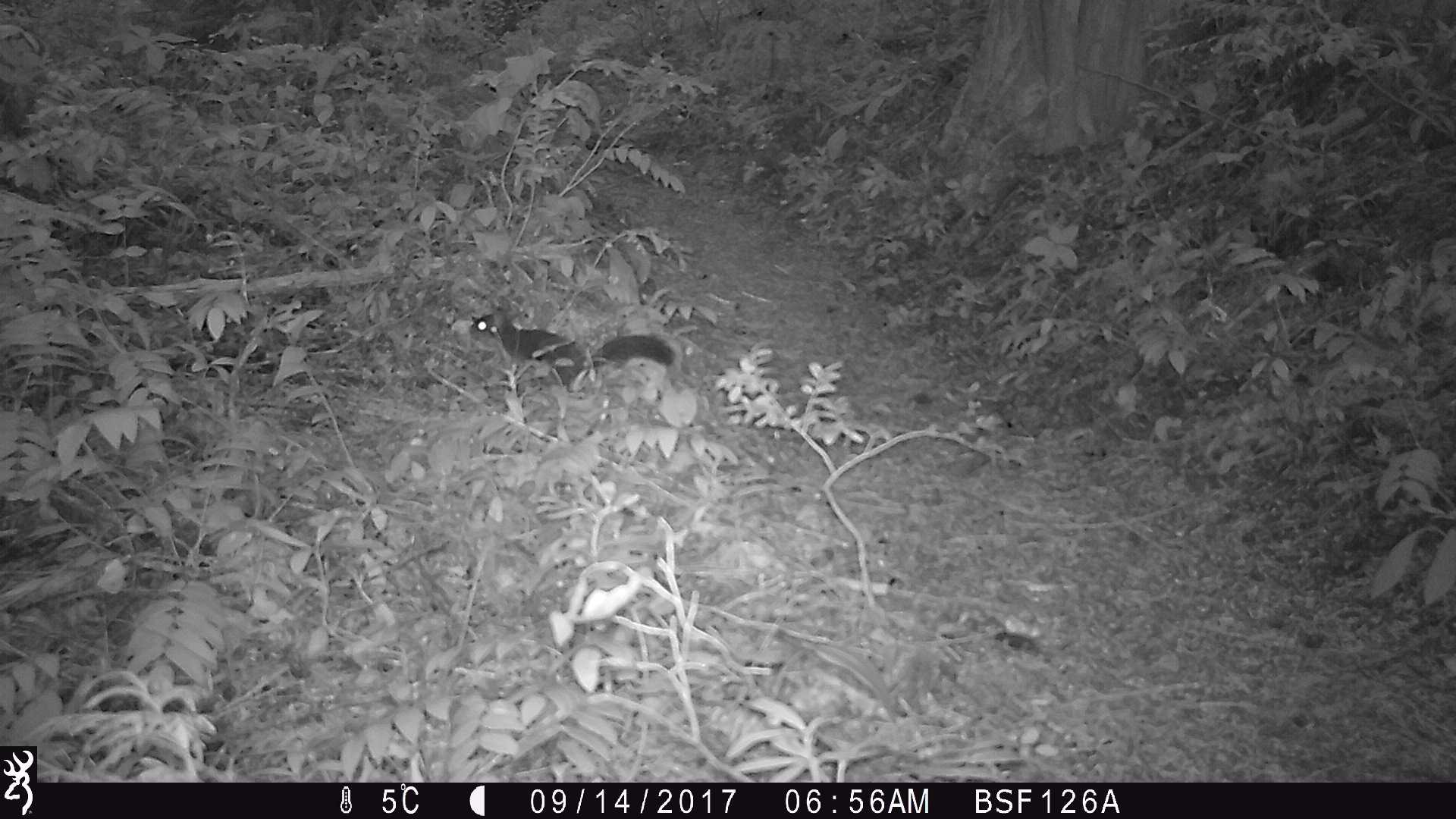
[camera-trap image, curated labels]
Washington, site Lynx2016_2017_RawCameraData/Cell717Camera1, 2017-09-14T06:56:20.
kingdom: Animalia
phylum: Chordata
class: Mammalia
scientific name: Mammalia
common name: small mammal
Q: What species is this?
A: Small mammal (Mammalia).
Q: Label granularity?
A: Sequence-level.